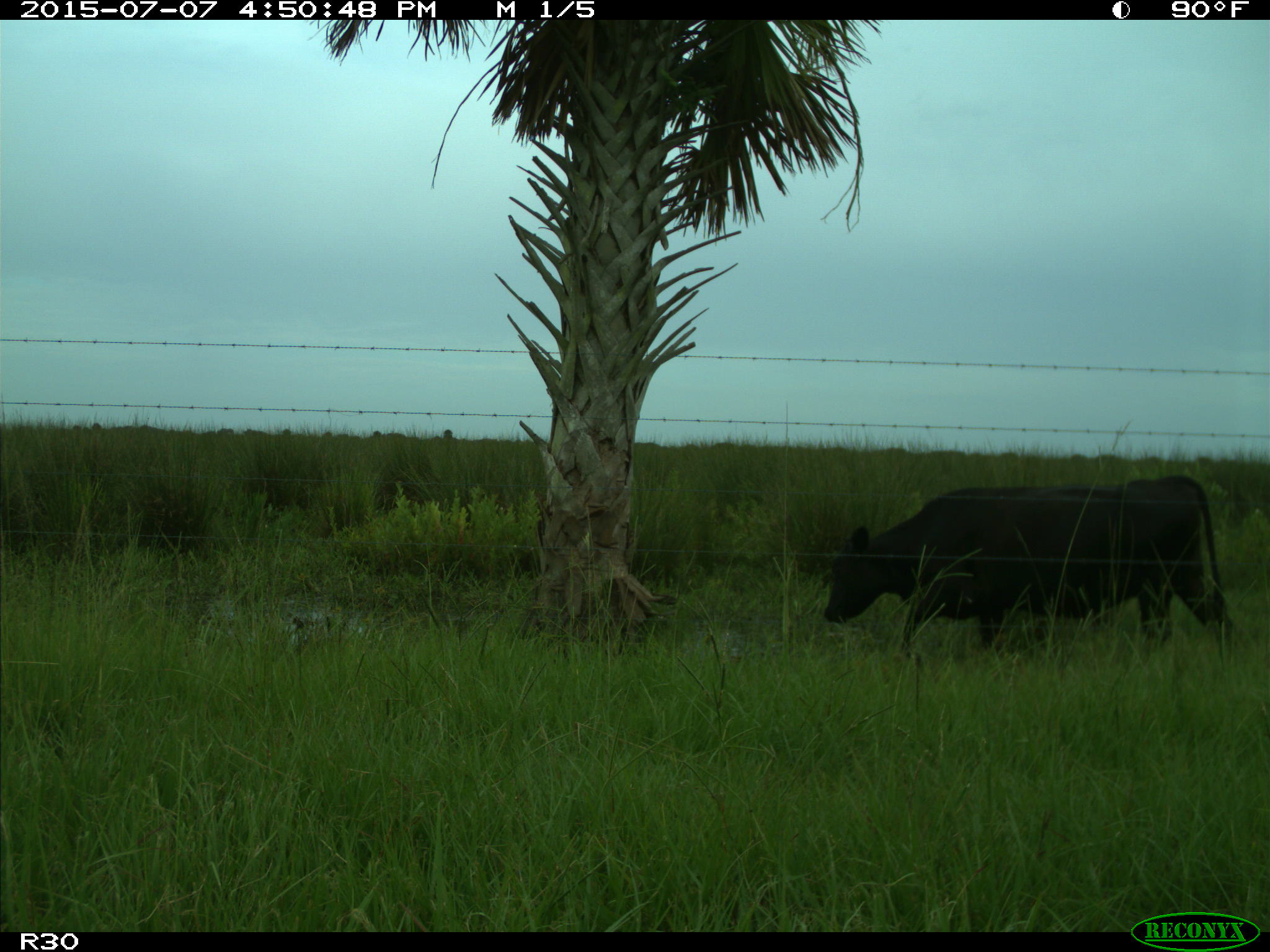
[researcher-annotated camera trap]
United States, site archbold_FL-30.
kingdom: Animalia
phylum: Chordata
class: Mammalia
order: Artiodactyla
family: Bovidae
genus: Bos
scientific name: Bos taurus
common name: domestic cow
Bos taurus (domestic cow).